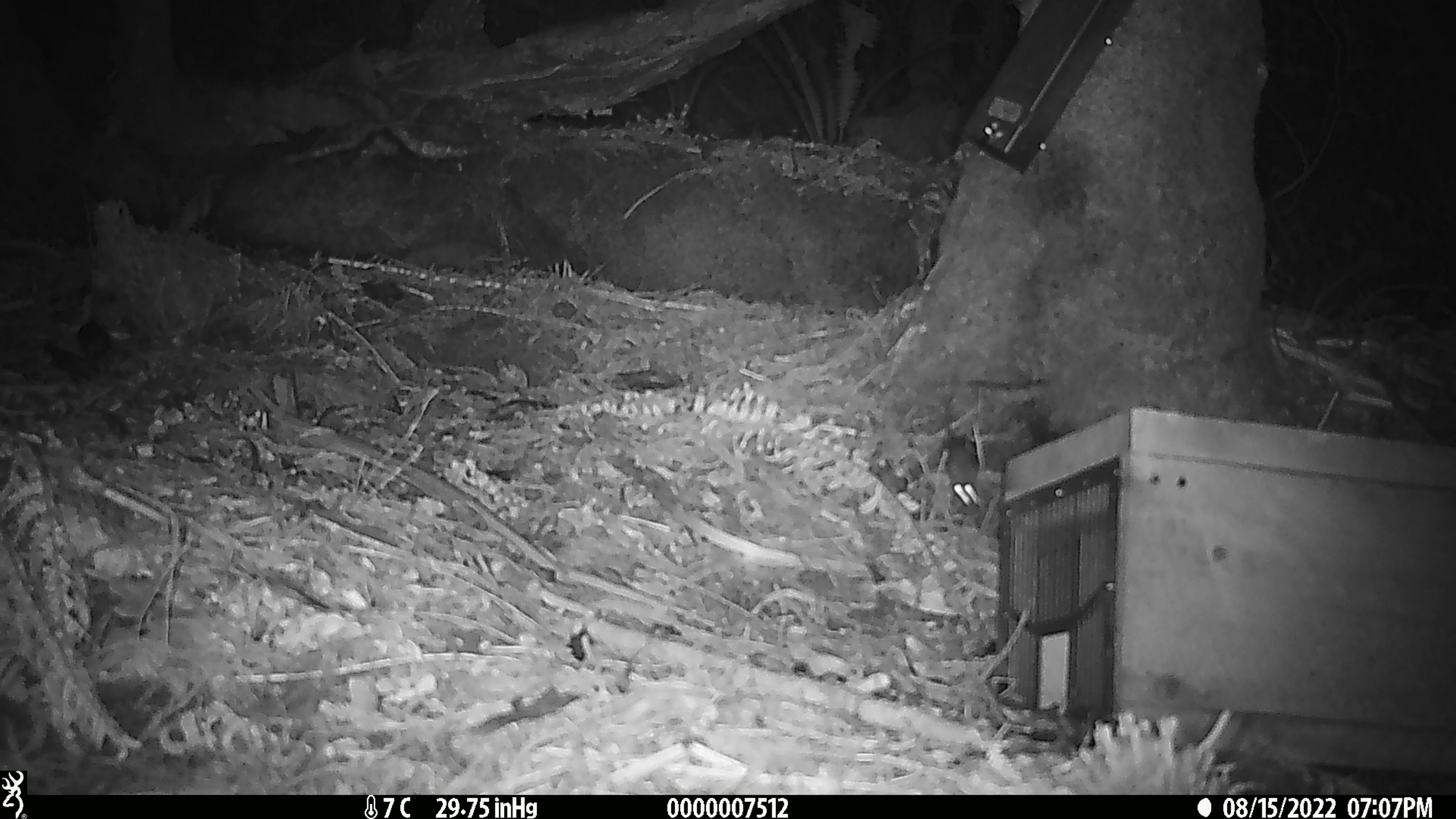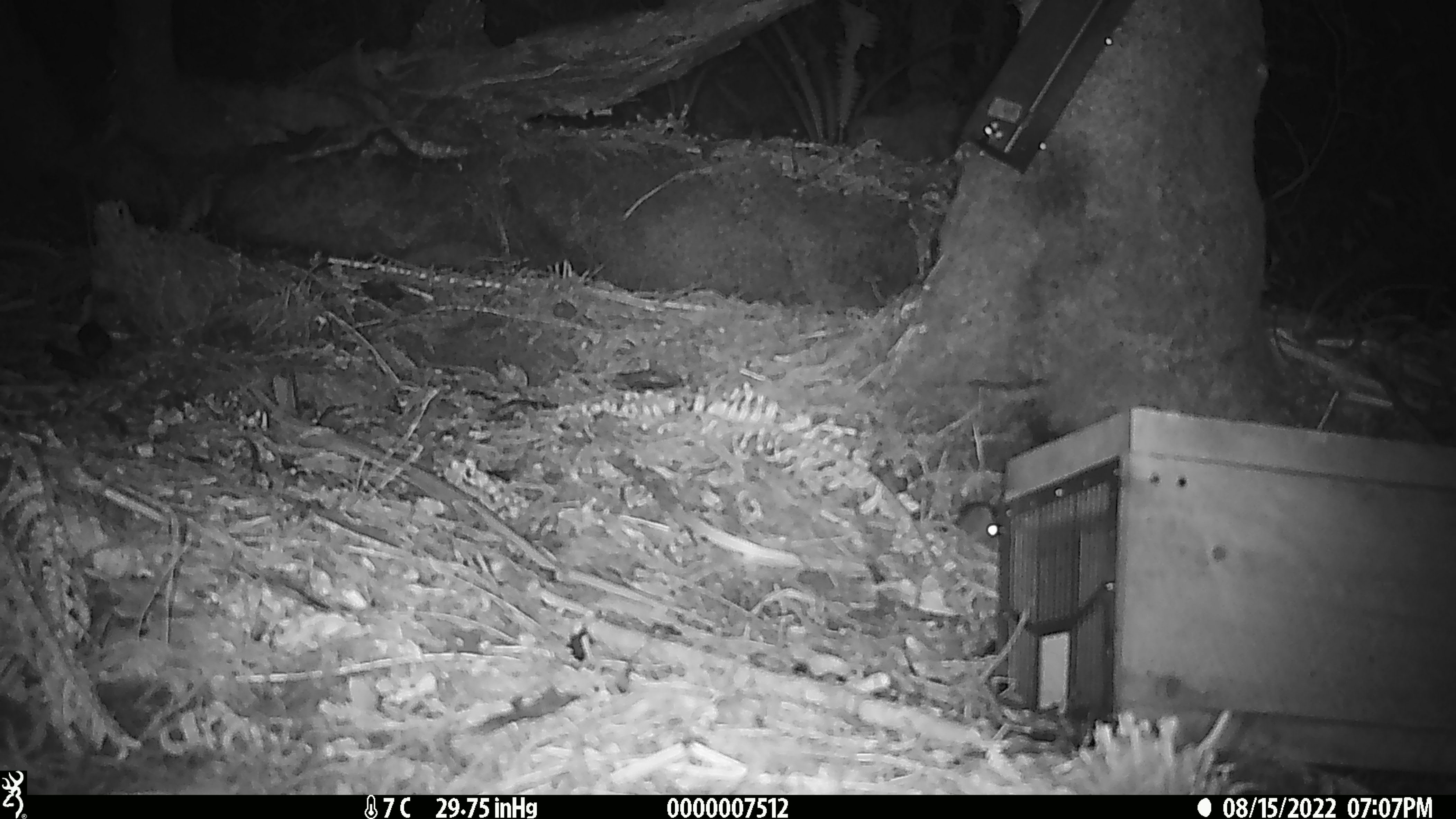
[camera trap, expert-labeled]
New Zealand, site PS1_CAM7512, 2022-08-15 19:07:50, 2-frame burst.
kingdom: Animalia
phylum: Chordata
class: Mammalia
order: Rodentia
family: Muridae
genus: Mus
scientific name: Mus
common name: mouse